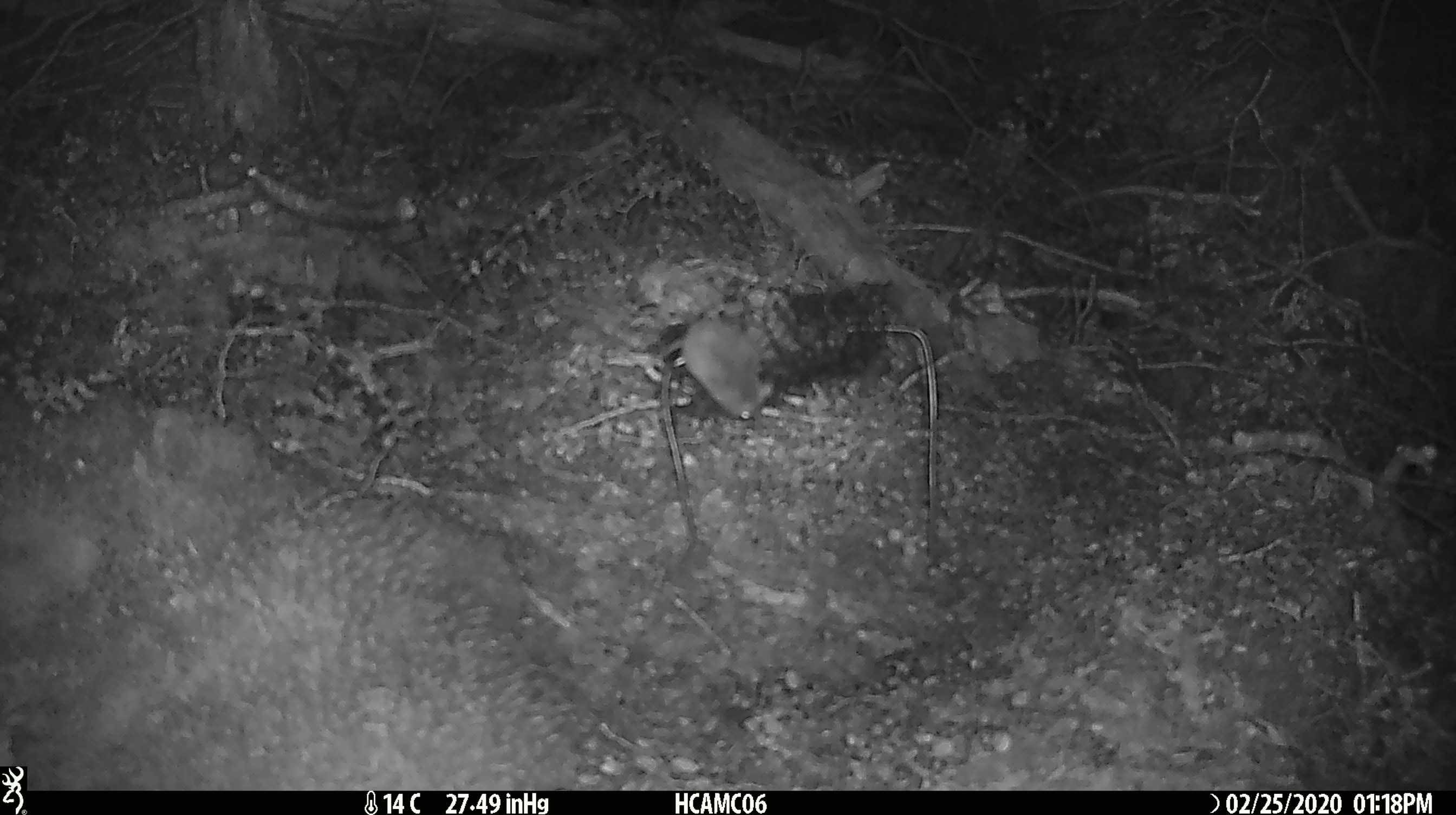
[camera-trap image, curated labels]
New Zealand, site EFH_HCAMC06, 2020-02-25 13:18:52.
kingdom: Animalia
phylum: Chordata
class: Mammalia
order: Rodentia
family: Muridae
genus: Mus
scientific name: Mus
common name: mouse